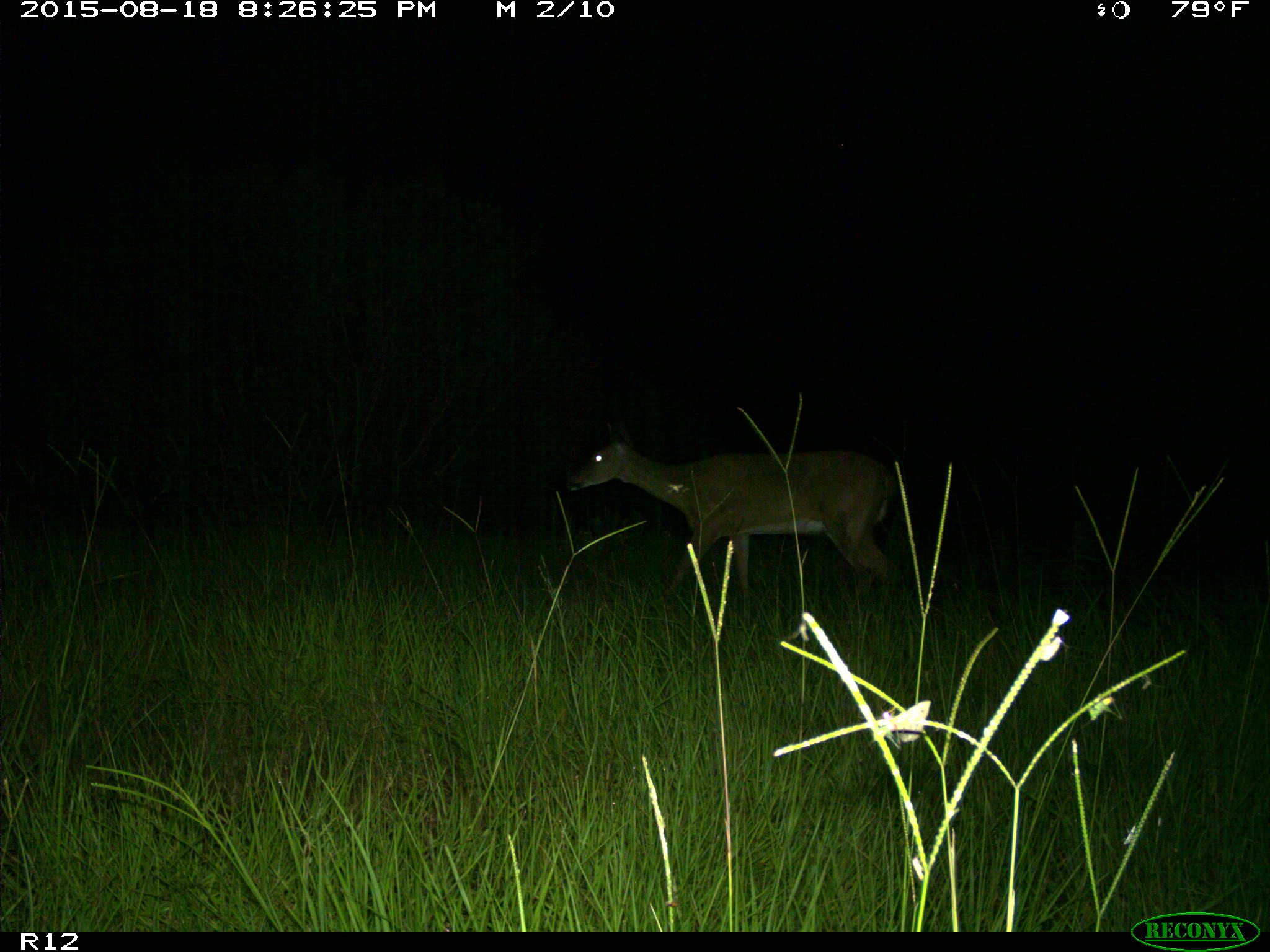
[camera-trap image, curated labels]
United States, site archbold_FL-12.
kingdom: Animalia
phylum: Chordata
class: Mammalia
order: Artiodactyla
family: Cervidae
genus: Odocoileus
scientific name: Odocoileus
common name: deer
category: unidentified deer